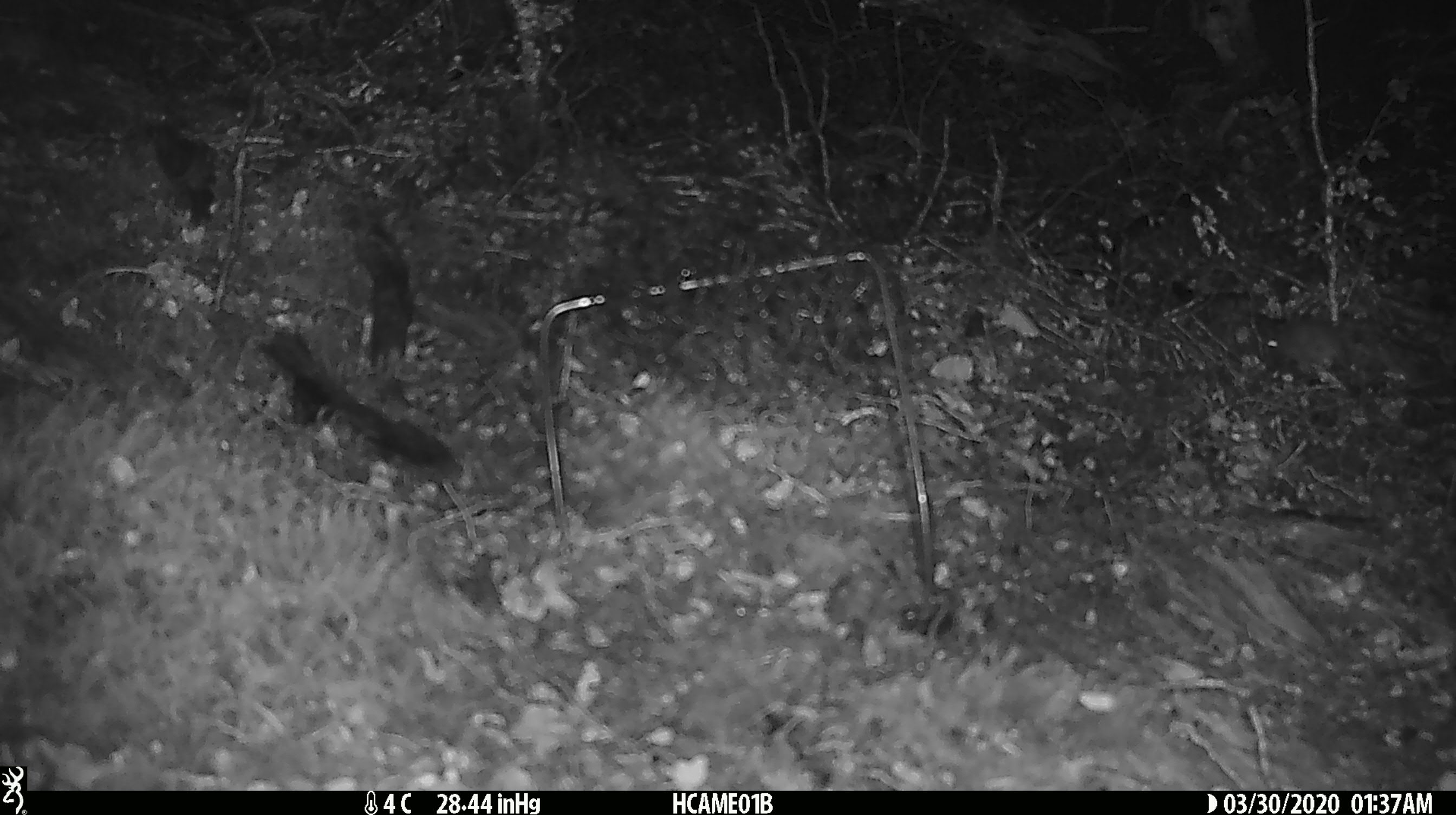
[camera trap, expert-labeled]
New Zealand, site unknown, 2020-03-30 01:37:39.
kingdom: Animalia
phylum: Chordata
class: Mammalia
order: Rodentia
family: Muridae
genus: Mus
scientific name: Mus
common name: mouse